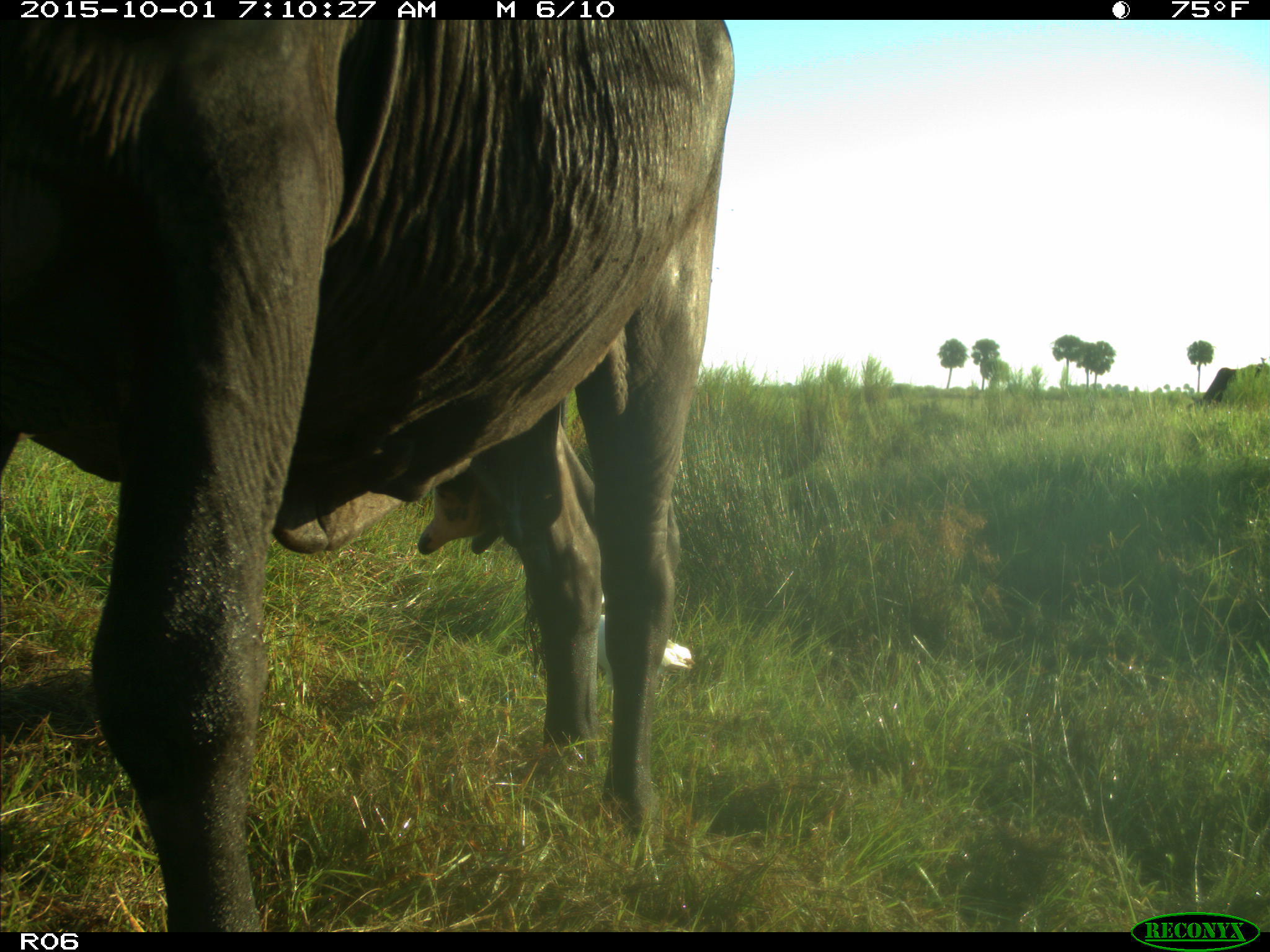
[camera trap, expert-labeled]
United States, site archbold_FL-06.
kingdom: Animalia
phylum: Chordata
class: Mammalia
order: Artiodactyla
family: Bovidae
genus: Bos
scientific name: Bos taurus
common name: domestic cow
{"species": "Bos taurus (domestic cow)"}